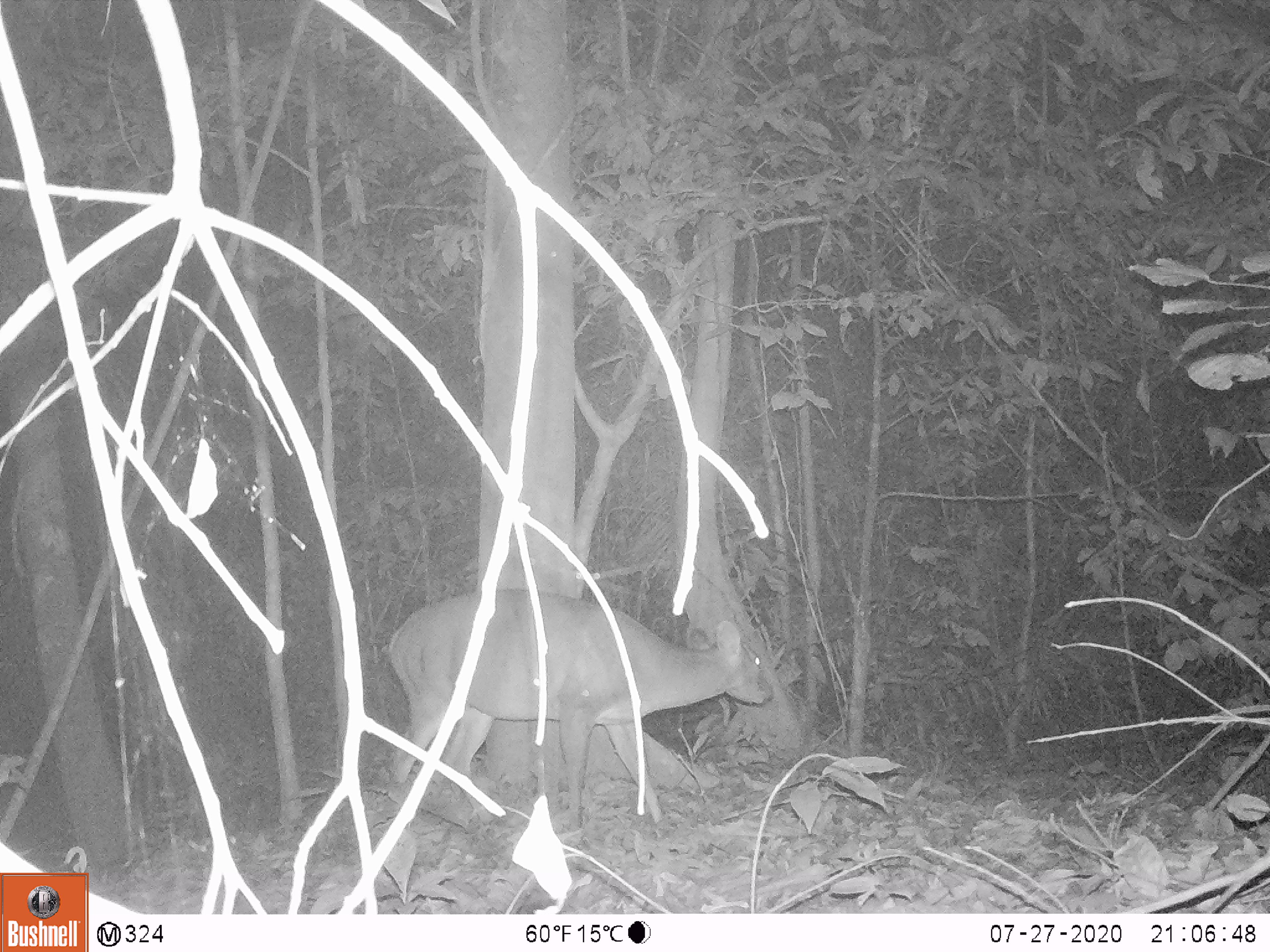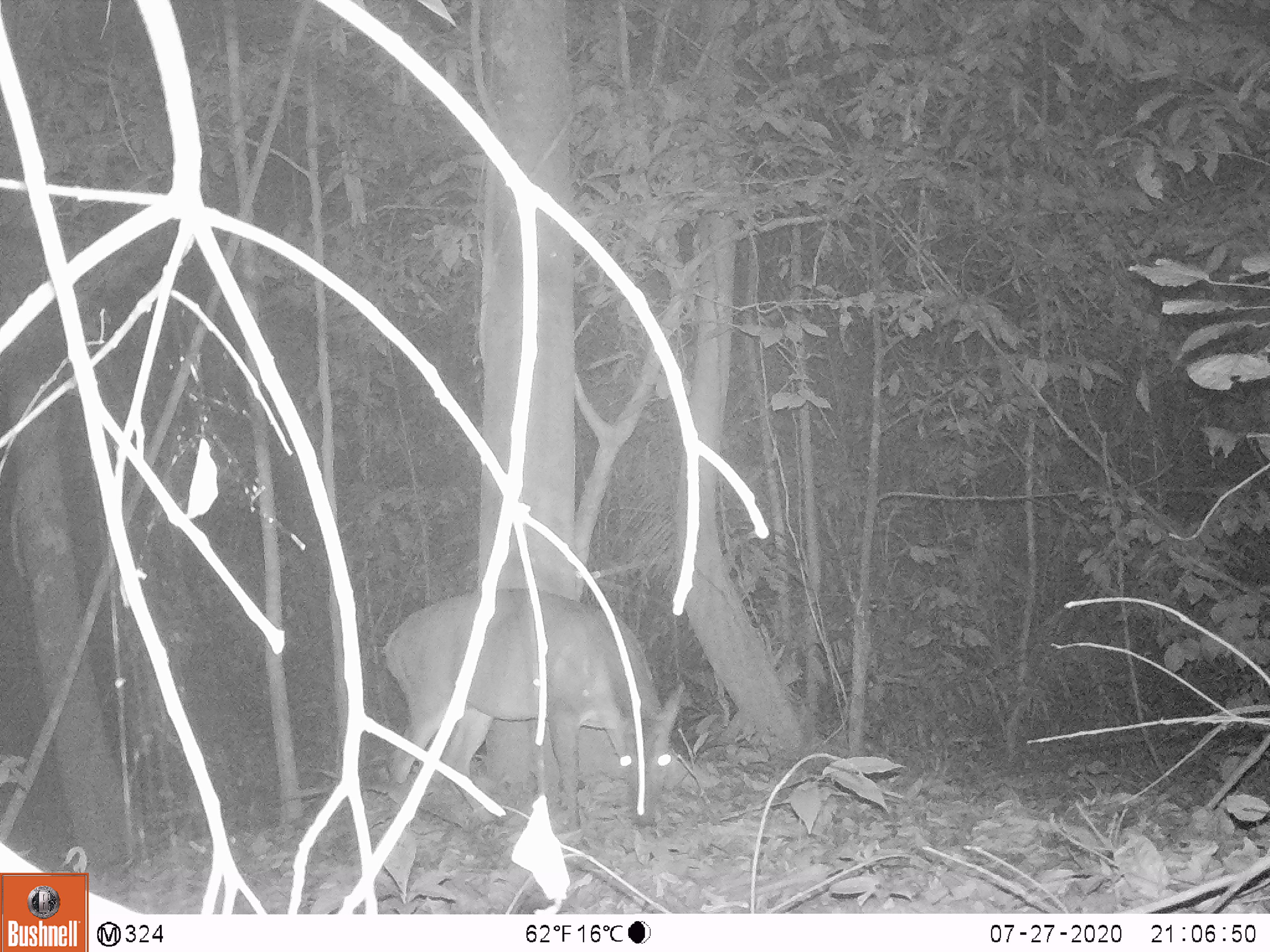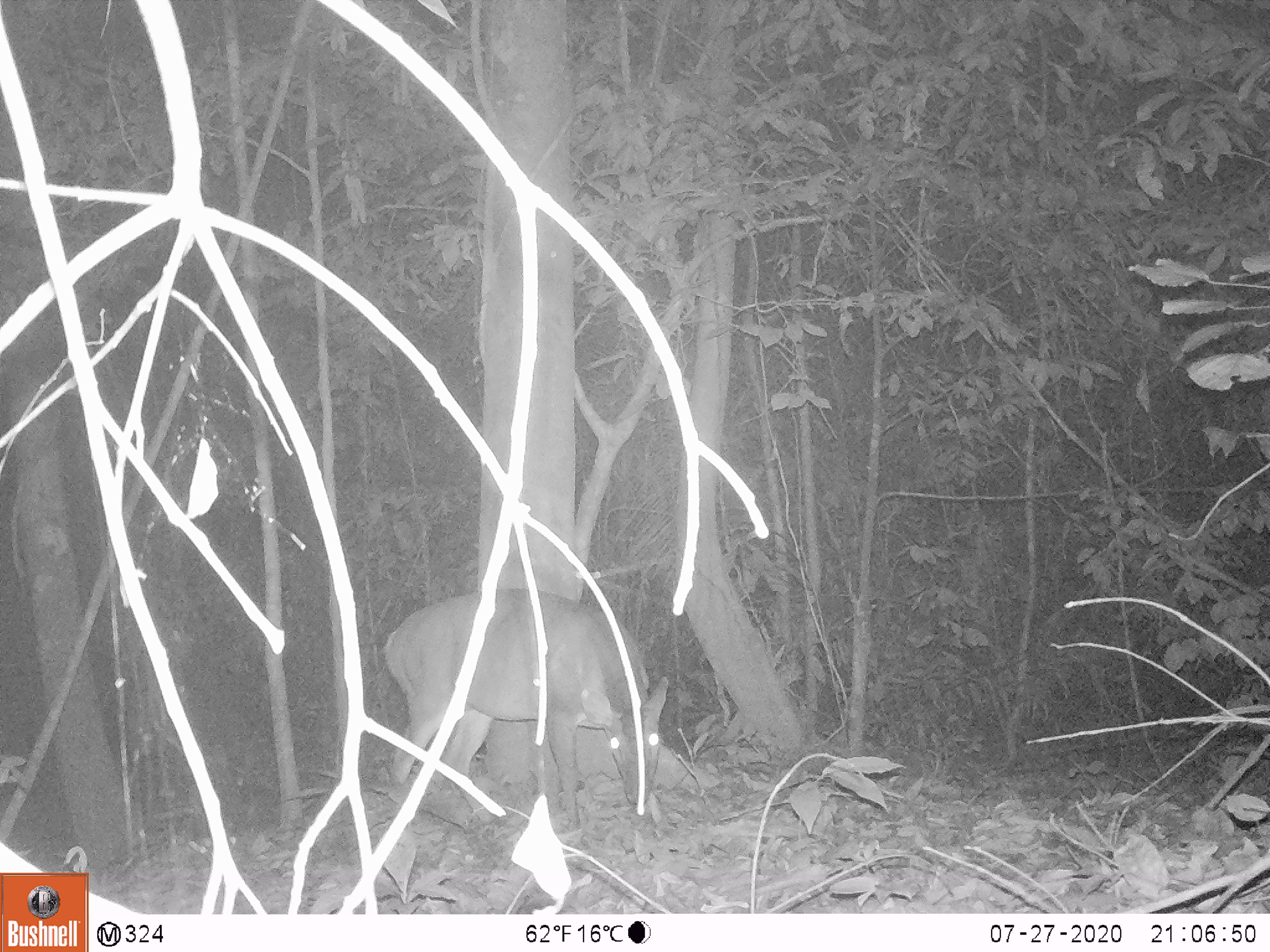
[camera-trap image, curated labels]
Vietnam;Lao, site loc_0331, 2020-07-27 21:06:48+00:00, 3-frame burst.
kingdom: Animalia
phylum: Chordata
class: Mammalia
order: Artiodactyla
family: Cervidae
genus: Muntiacus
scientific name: Muntiacus vuquangensis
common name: large-antlered muntjac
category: large antlered muntjac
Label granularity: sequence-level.